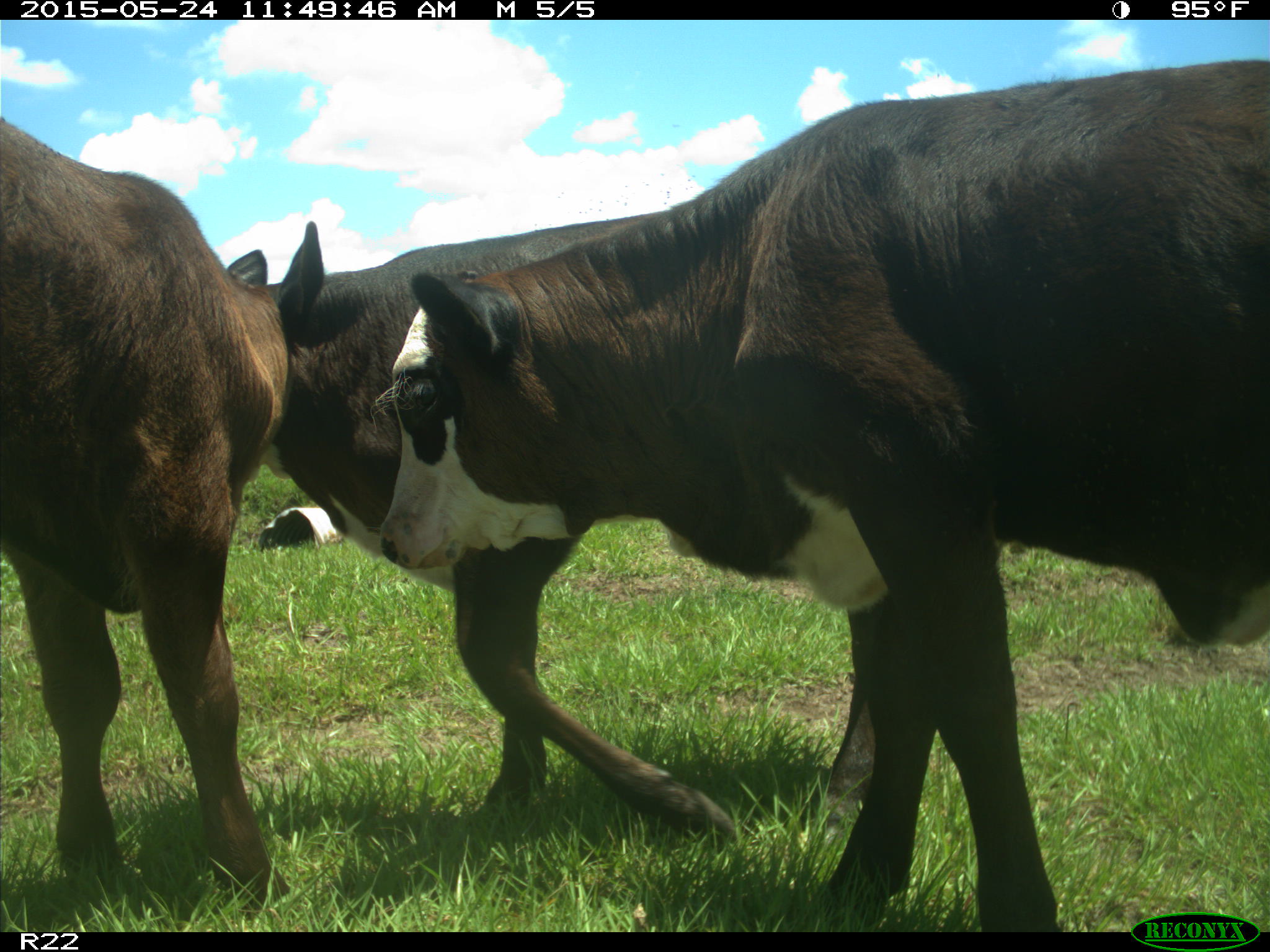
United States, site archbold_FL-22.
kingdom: Animalia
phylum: Chordata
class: Mammalia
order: Artiodactyla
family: Bovidae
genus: Bos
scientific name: Bos taurus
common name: domestic cow